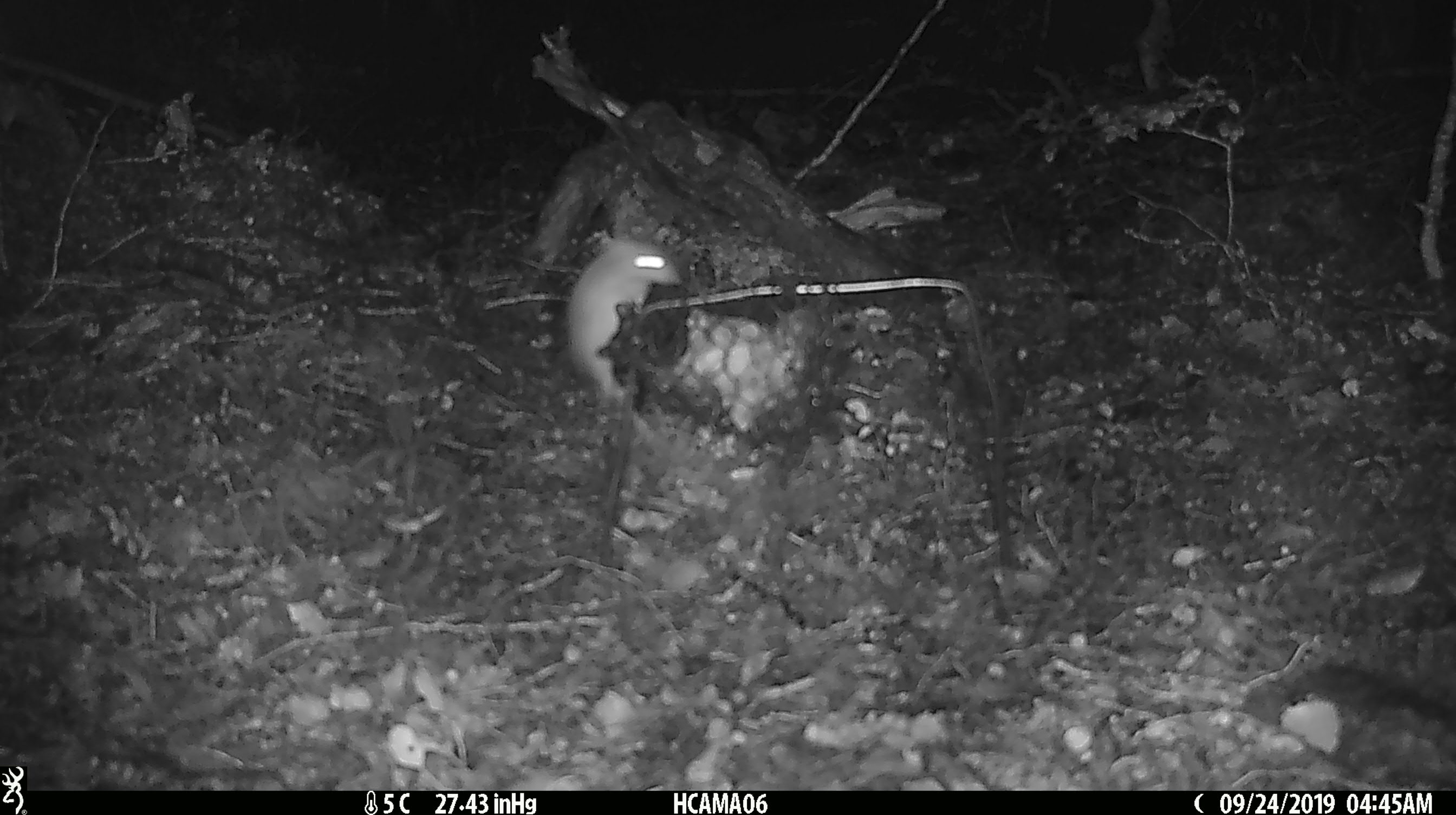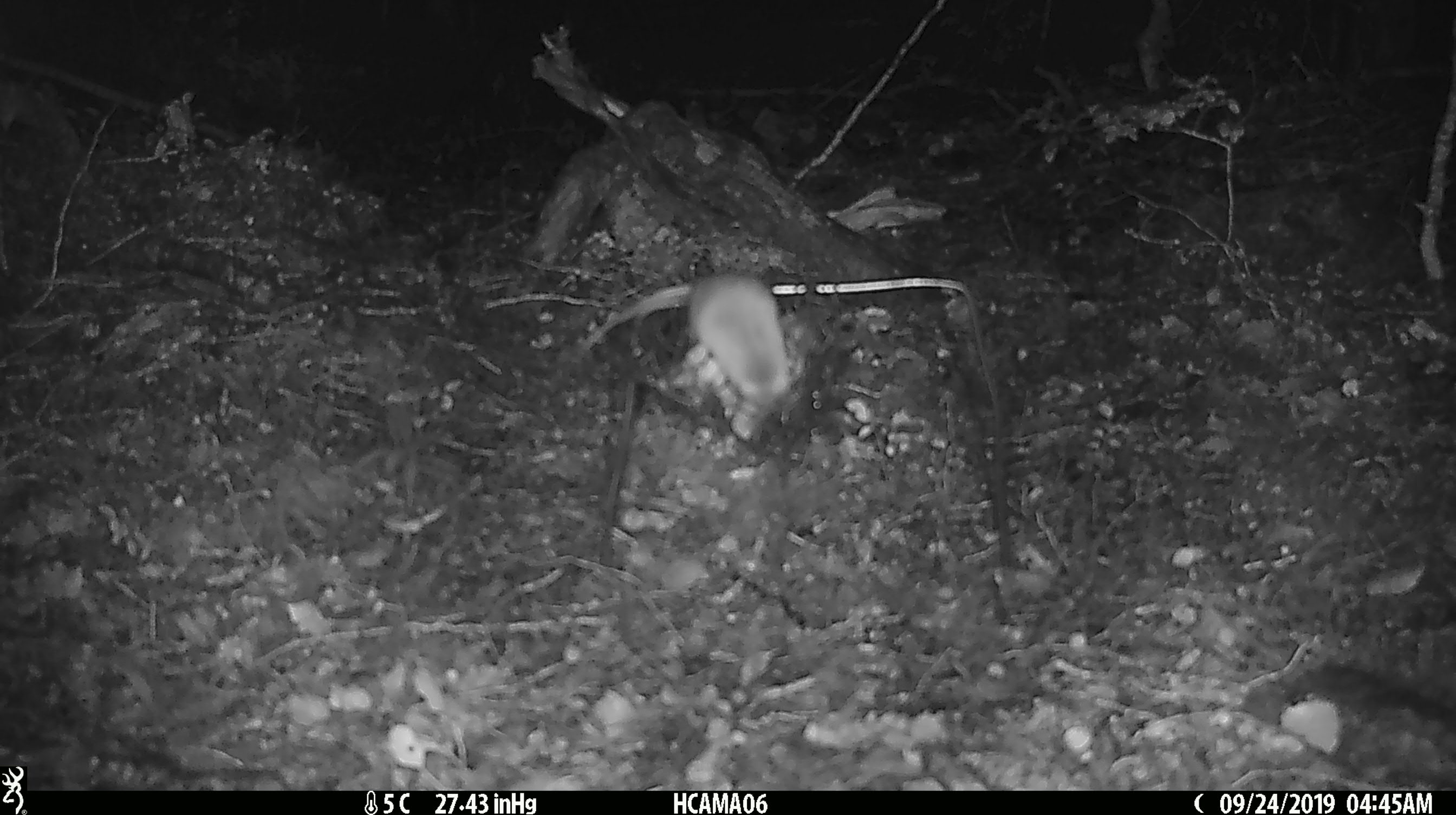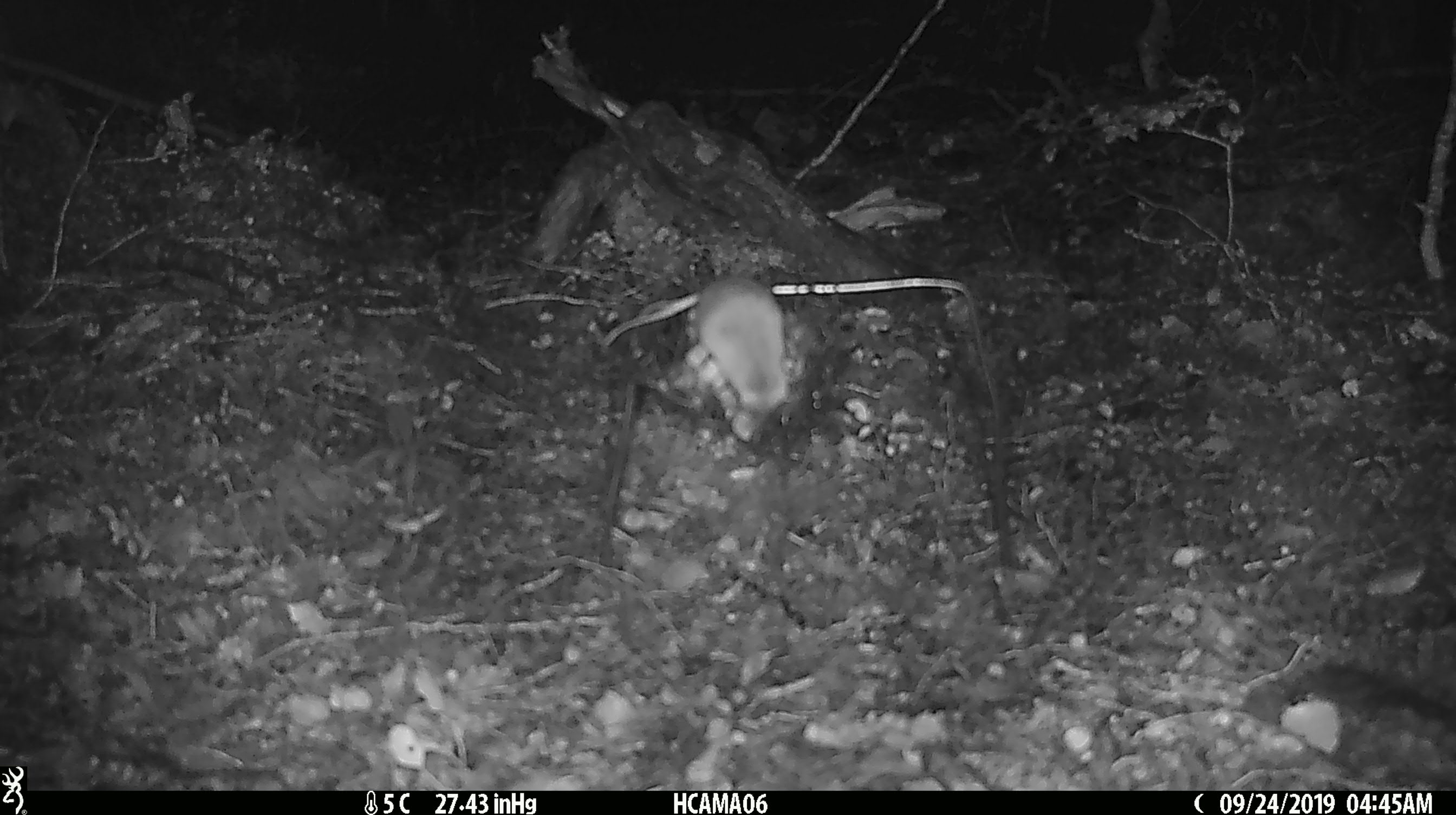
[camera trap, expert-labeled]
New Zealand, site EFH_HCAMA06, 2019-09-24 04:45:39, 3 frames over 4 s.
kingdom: Animalia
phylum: Chordata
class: Mammalia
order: Rodentia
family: Muridae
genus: Mus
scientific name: Mus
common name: mouse